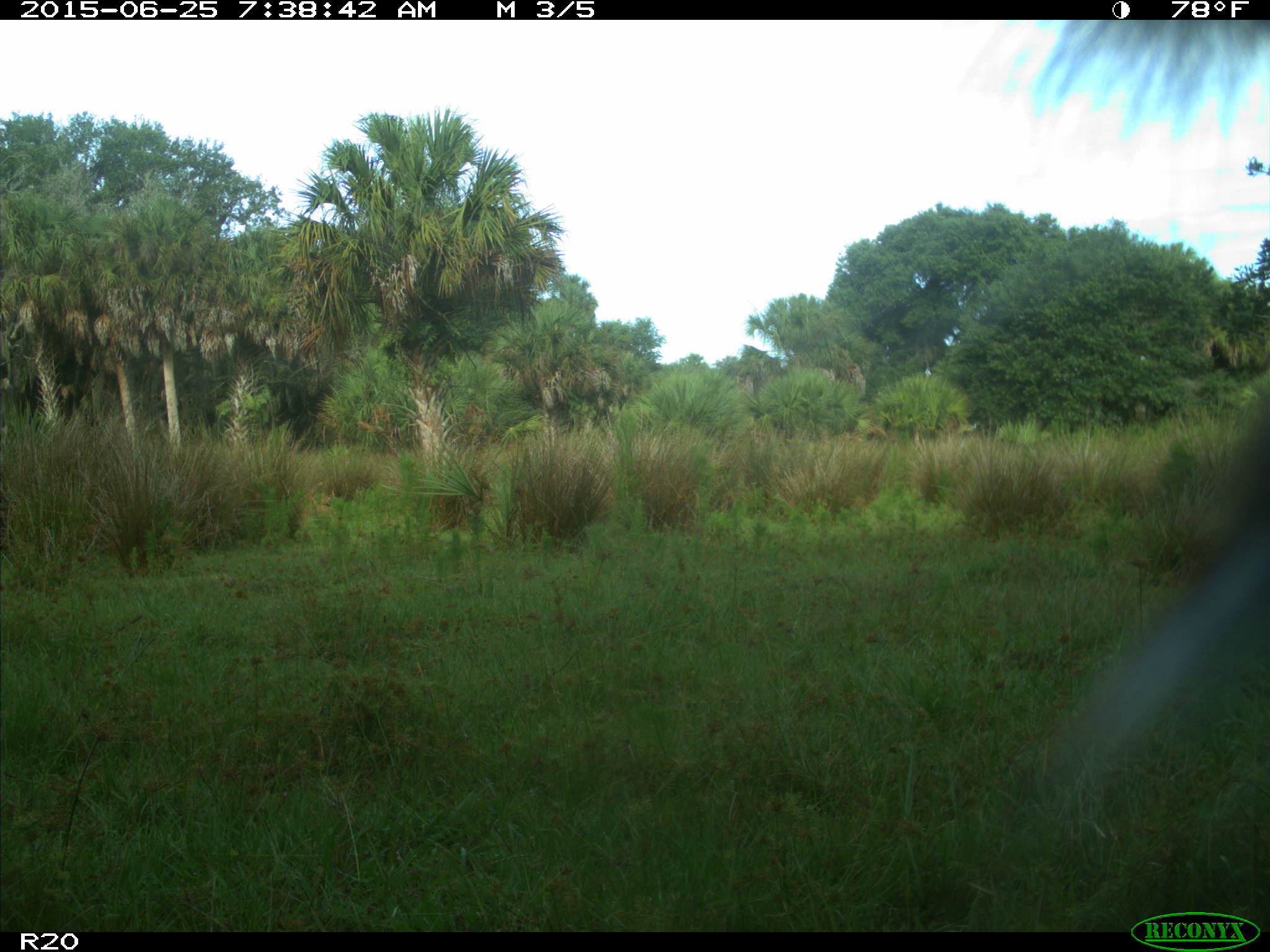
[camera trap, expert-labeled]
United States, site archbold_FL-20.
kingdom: Animalia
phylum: Chordata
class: Mammalia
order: Artiodactyla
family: Bovidae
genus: Bos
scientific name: Bos taurus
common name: domestic cow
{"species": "Bos taurus (domestic cow)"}